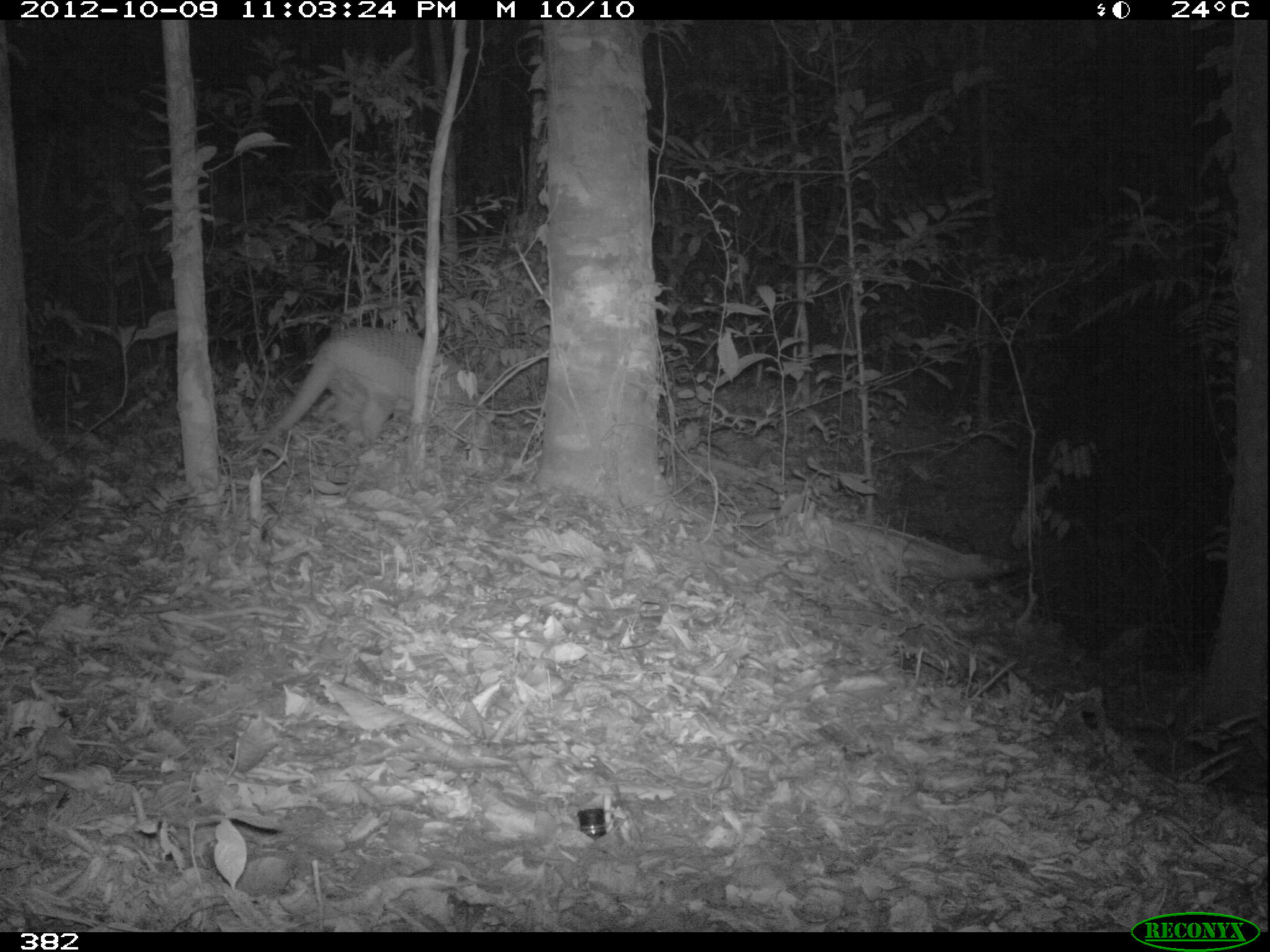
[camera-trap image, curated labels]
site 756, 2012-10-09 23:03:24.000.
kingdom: Animalia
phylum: Chordata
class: Mammalia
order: Cingulata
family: Chlamyphoridae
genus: Priodontes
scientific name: Priodontes maximus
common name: giant armadillo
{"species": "Priodontes maximus (giant armadillo)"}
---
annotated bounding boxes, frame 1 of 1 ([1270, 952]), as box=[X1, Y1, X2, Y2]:
priodontes maximus: box=[256, 326, 499, 440]